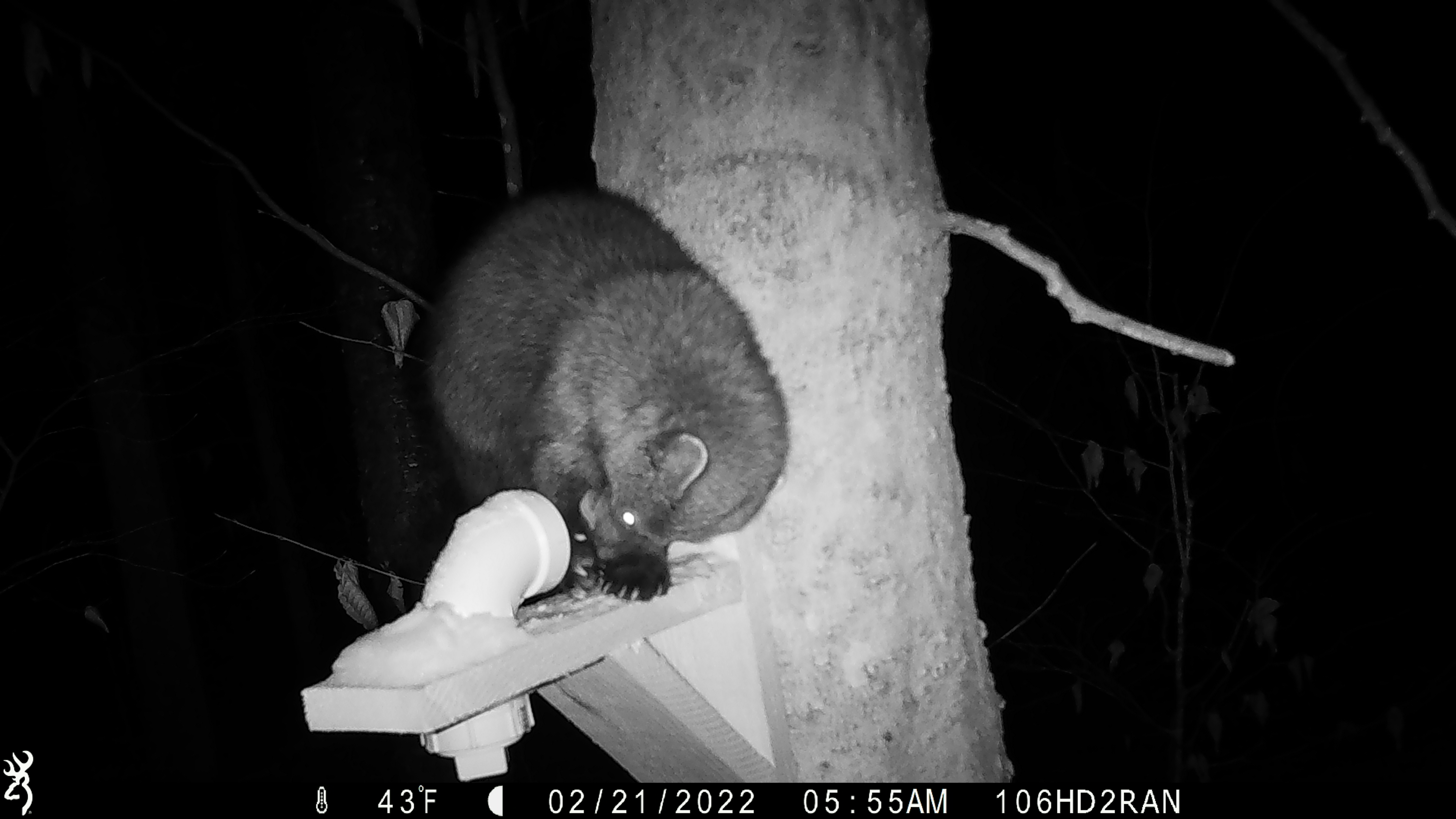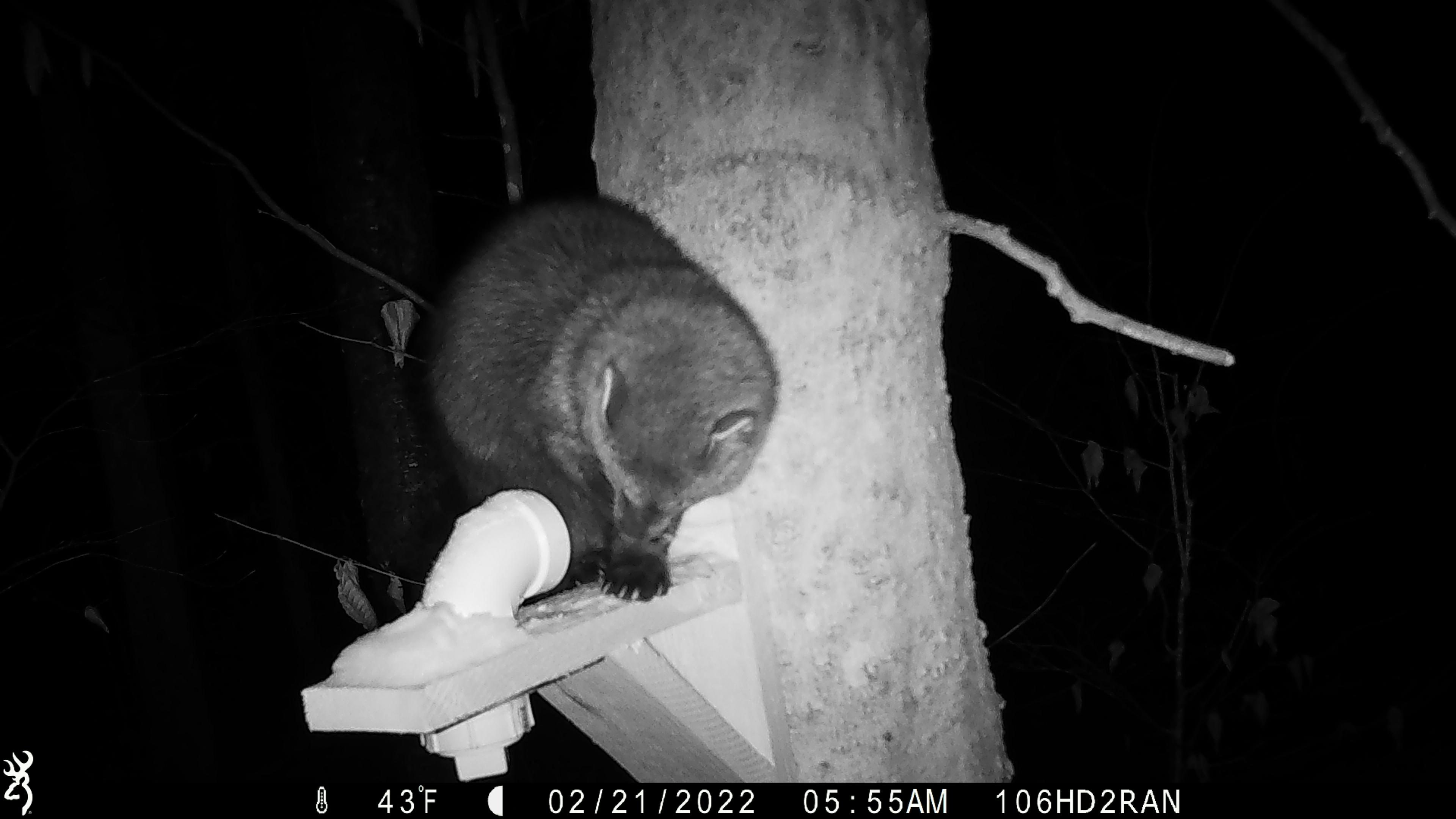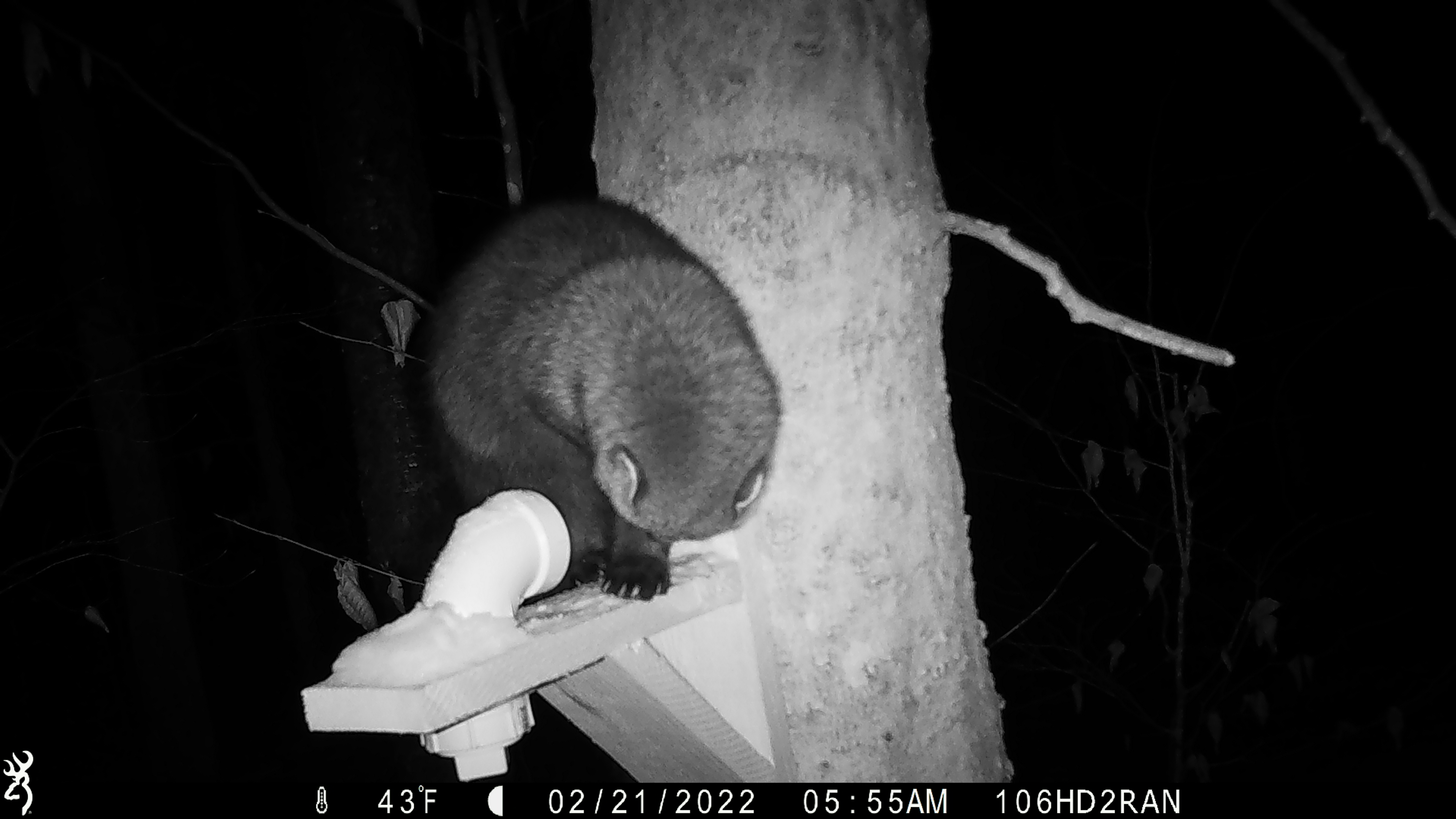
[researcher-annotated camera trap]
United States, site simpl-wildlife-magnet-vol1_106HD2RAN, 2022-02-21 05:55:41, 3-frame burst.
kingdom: Animalia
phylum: Chordata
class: Mammalia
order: Carnivora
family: Mustelidae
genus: Pekania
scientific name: Pekania pennanti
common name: fisher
Fisher (Pekania pennanti).